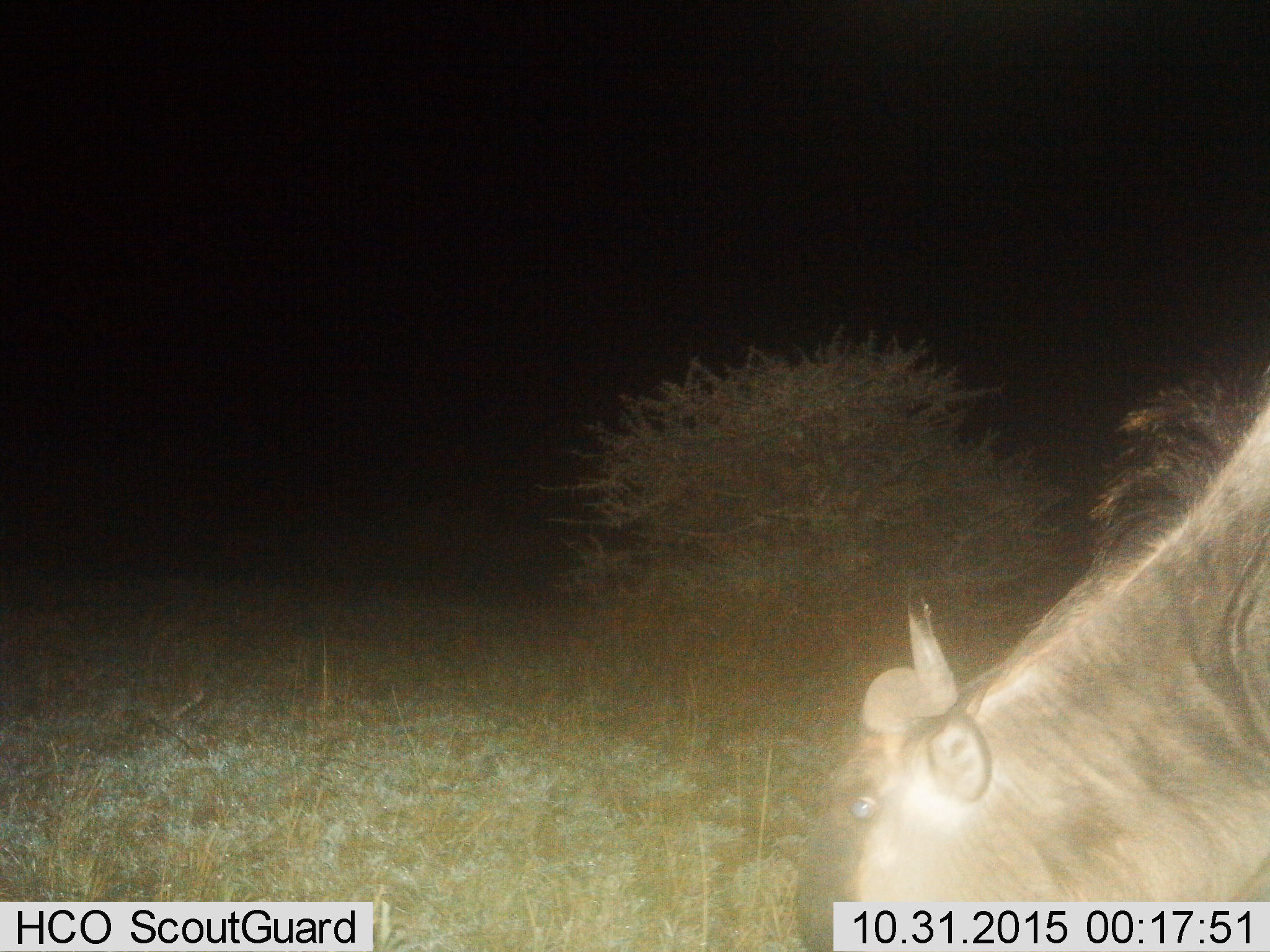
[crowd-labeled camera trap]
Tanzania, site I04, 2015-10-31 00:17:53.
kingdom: Animalia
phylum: Chordata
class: Mammalia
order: Artiodactyla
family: Bovidae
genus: Connochaetes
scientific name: Connochaetes taurinus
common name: blue wildebeest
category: wildebeest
Wildebeest (blue wildebeest) (Connochaetes taurinus), count 1. Behavior (volunteer vote fractions): standing 30%, resting 0%, moving 0%, interacting 0%. Young present (vote fraction): 0%. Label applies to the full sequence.